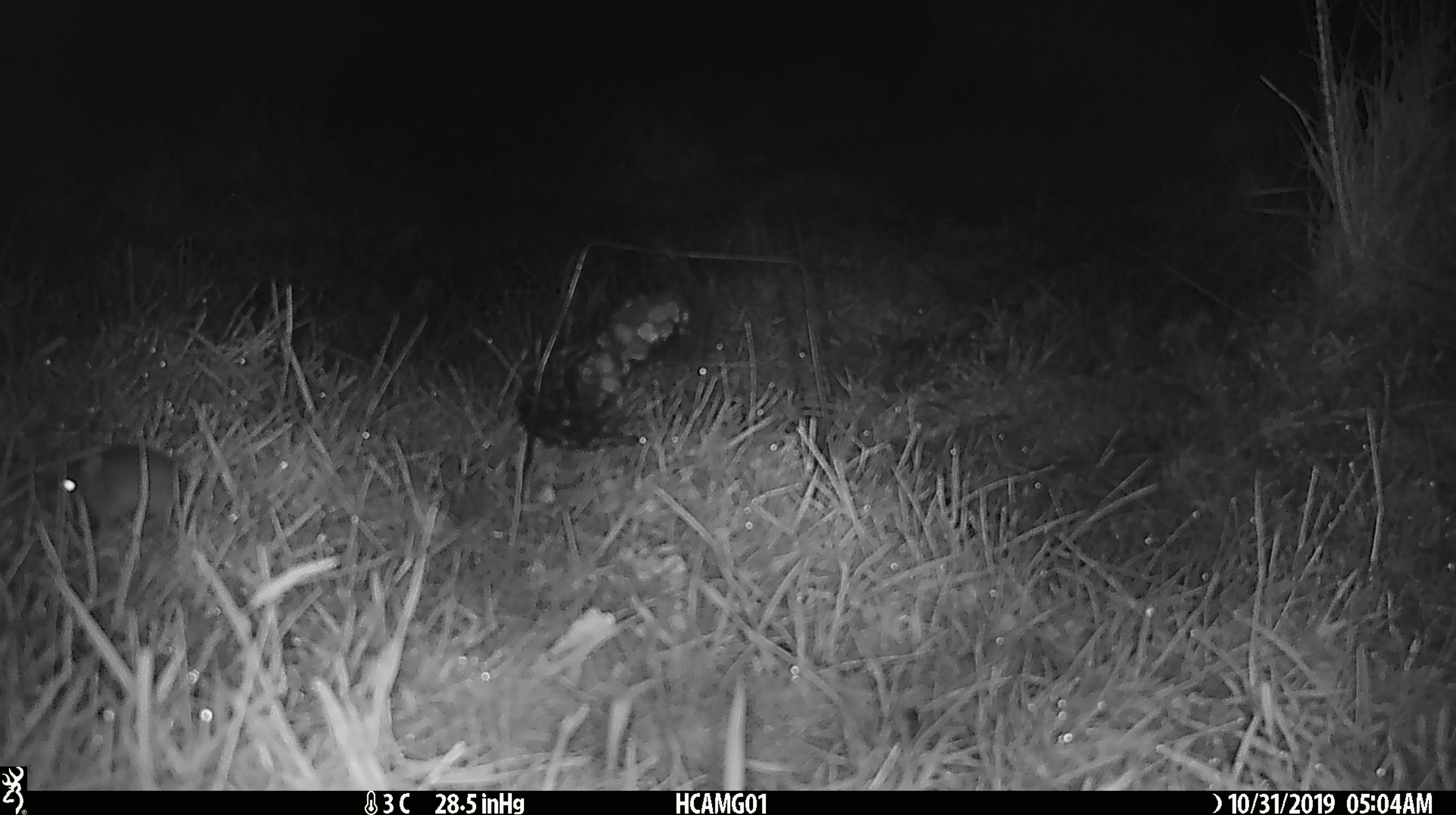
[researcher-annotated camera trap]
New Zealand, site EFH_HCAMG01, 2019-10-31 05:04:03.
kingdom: Animalia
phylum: Chordata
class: Mammalia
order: Rodentia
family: Muridae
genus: Mus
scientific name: Mus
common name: mouse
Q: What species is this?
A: Mouse (Mus).